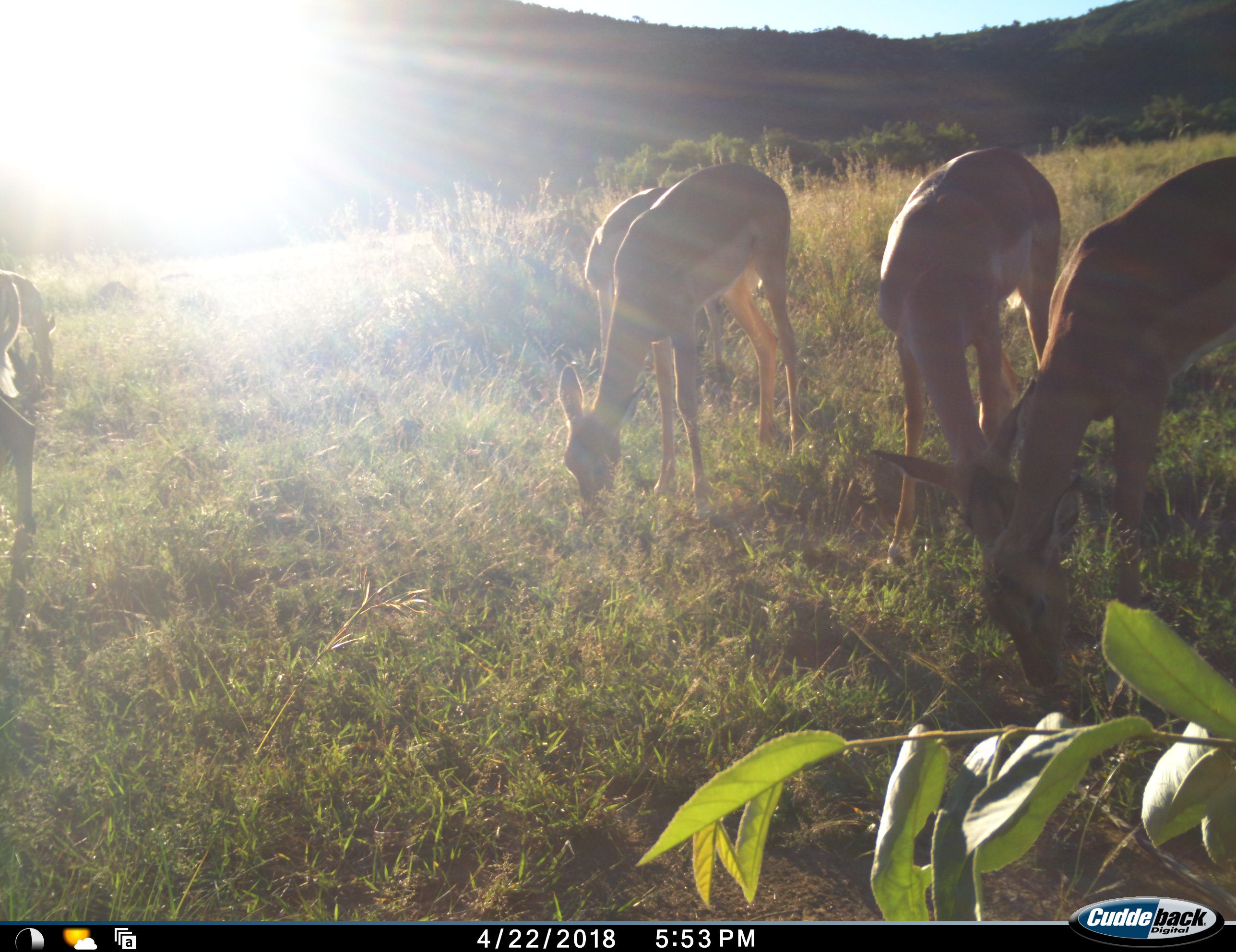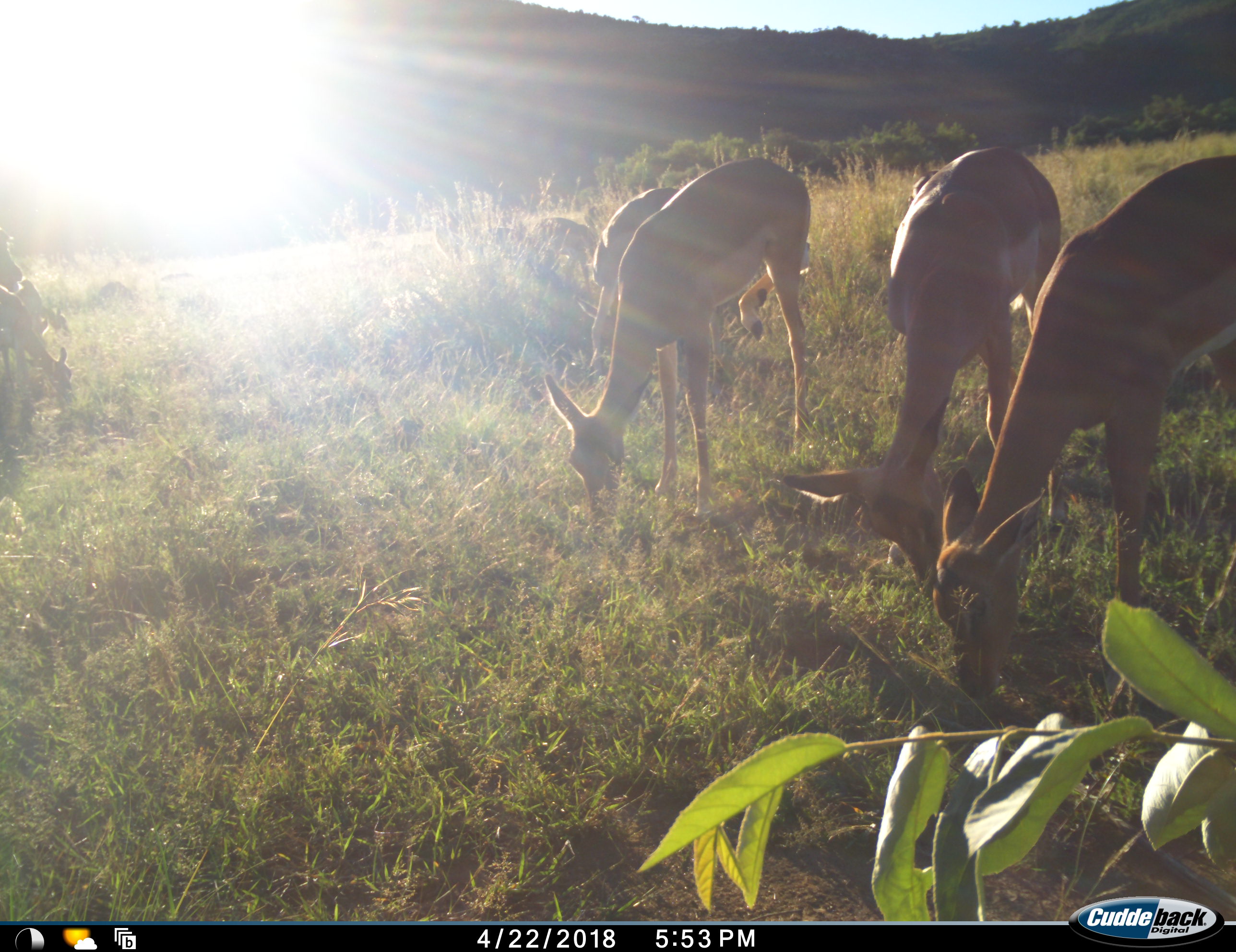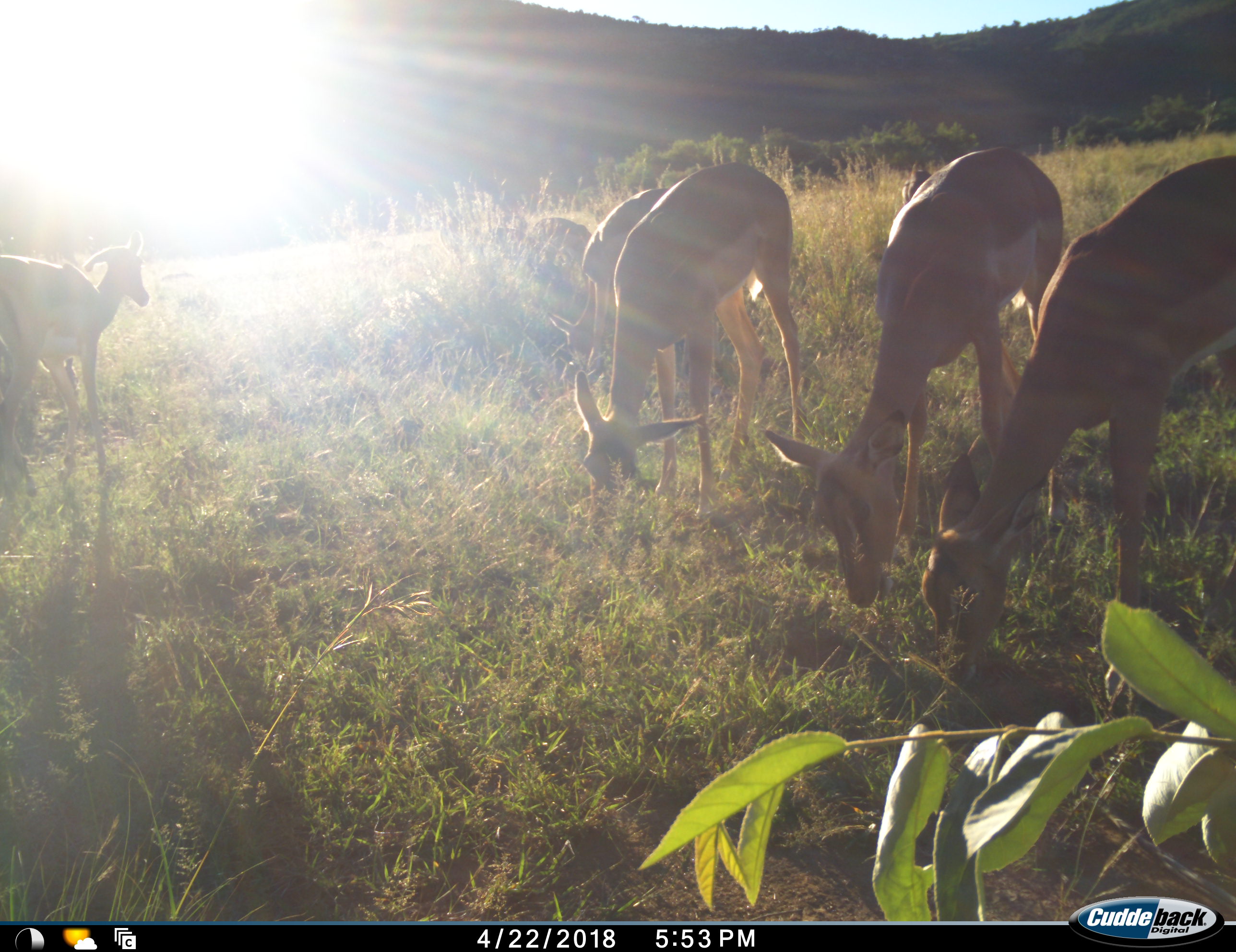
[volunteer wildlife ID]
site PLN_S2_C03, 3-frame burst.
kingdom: Animalia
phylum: Chordata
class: Mammalia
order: Artiodactyla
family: Bovidae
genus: Aepyceros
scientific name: Aepyceros melampus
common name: impala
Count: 7.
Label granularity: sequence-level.